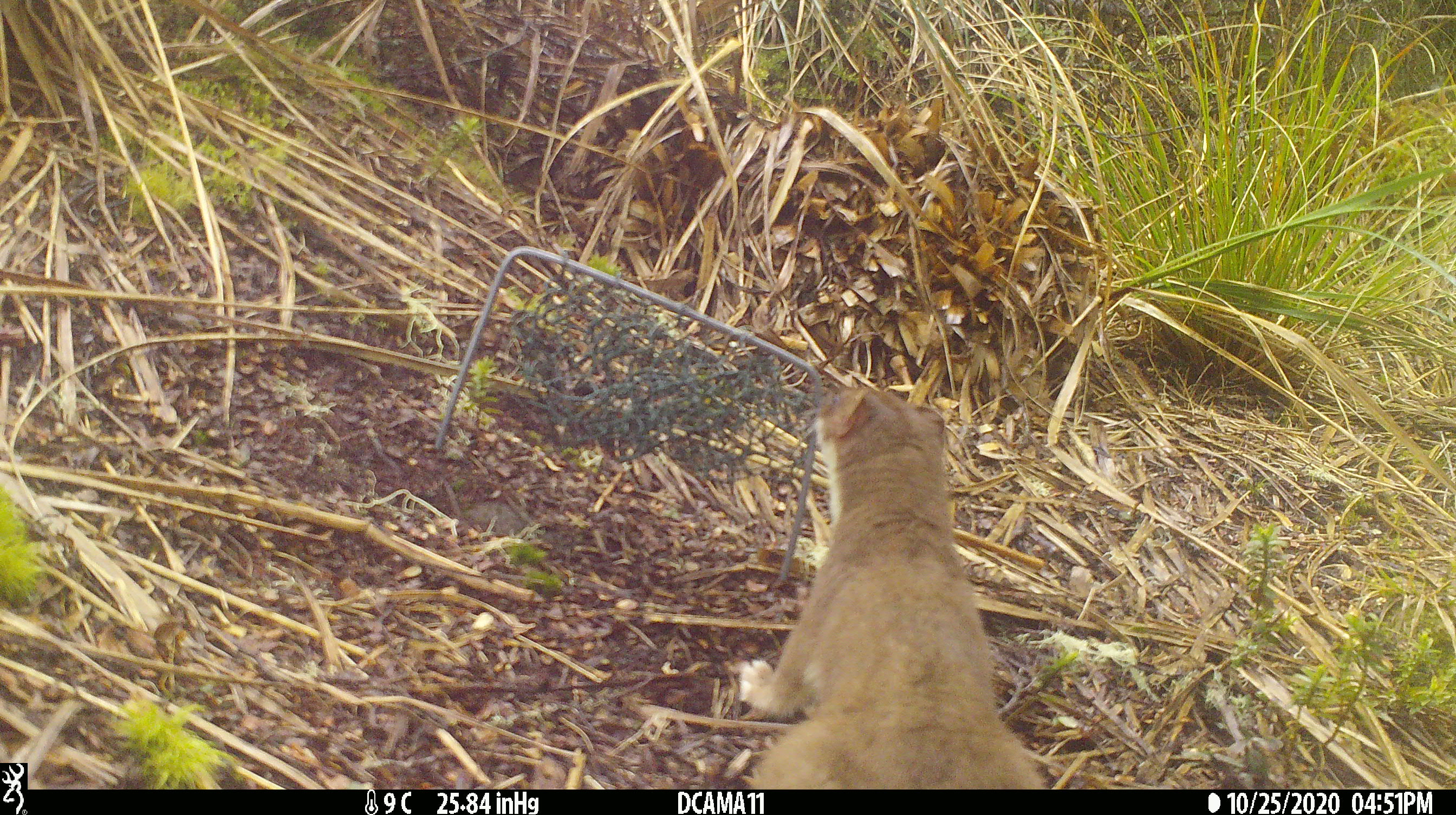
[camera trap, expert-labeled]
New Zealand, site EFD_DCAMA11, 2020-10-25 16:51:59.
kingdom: Animalia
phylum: Chordata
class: Mammalia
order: Carnivora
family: Mustelidae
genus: Mustela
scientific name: Mustela erminea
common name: stoat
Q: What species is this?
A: Stoat (Mustela erminea).